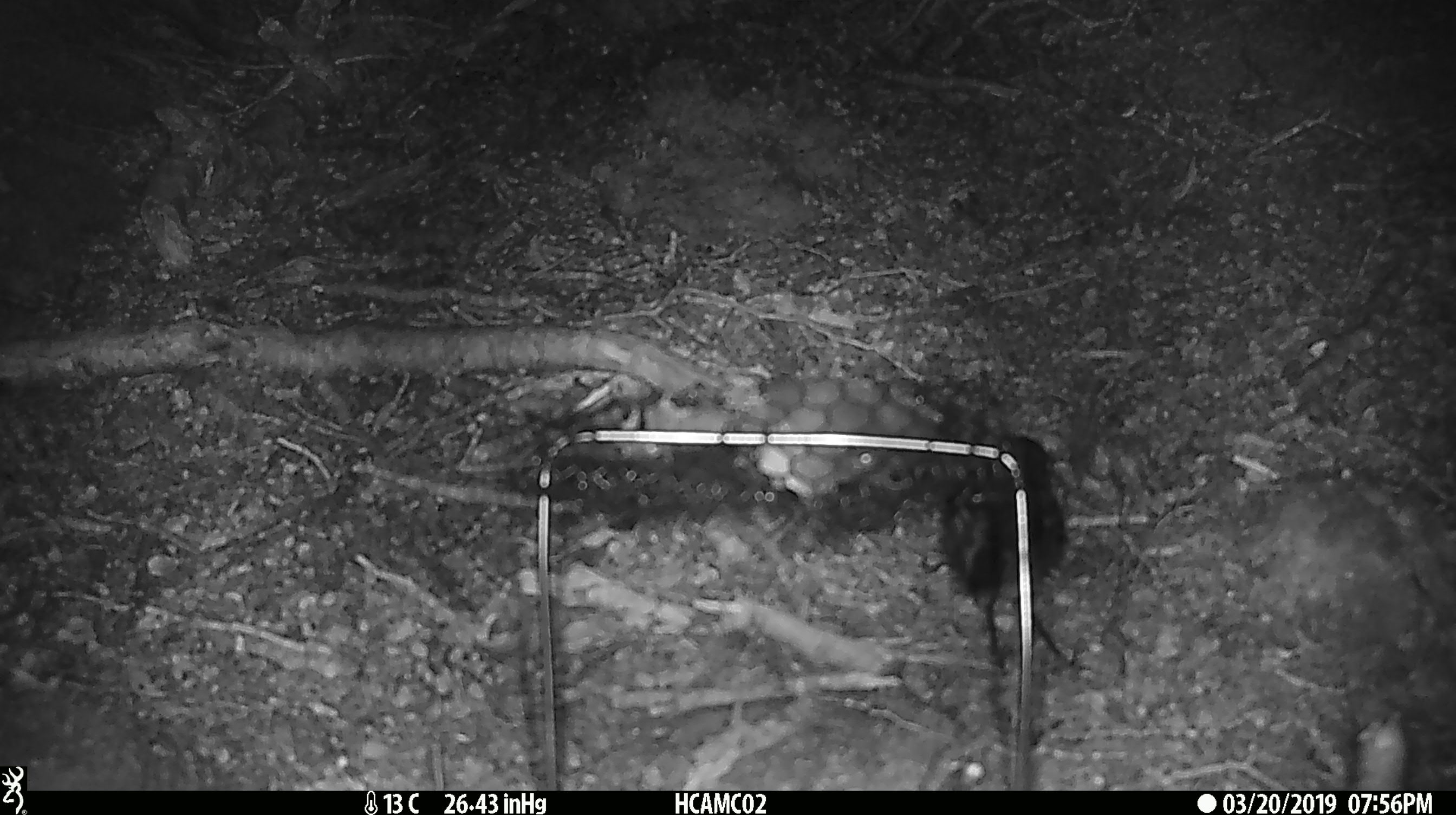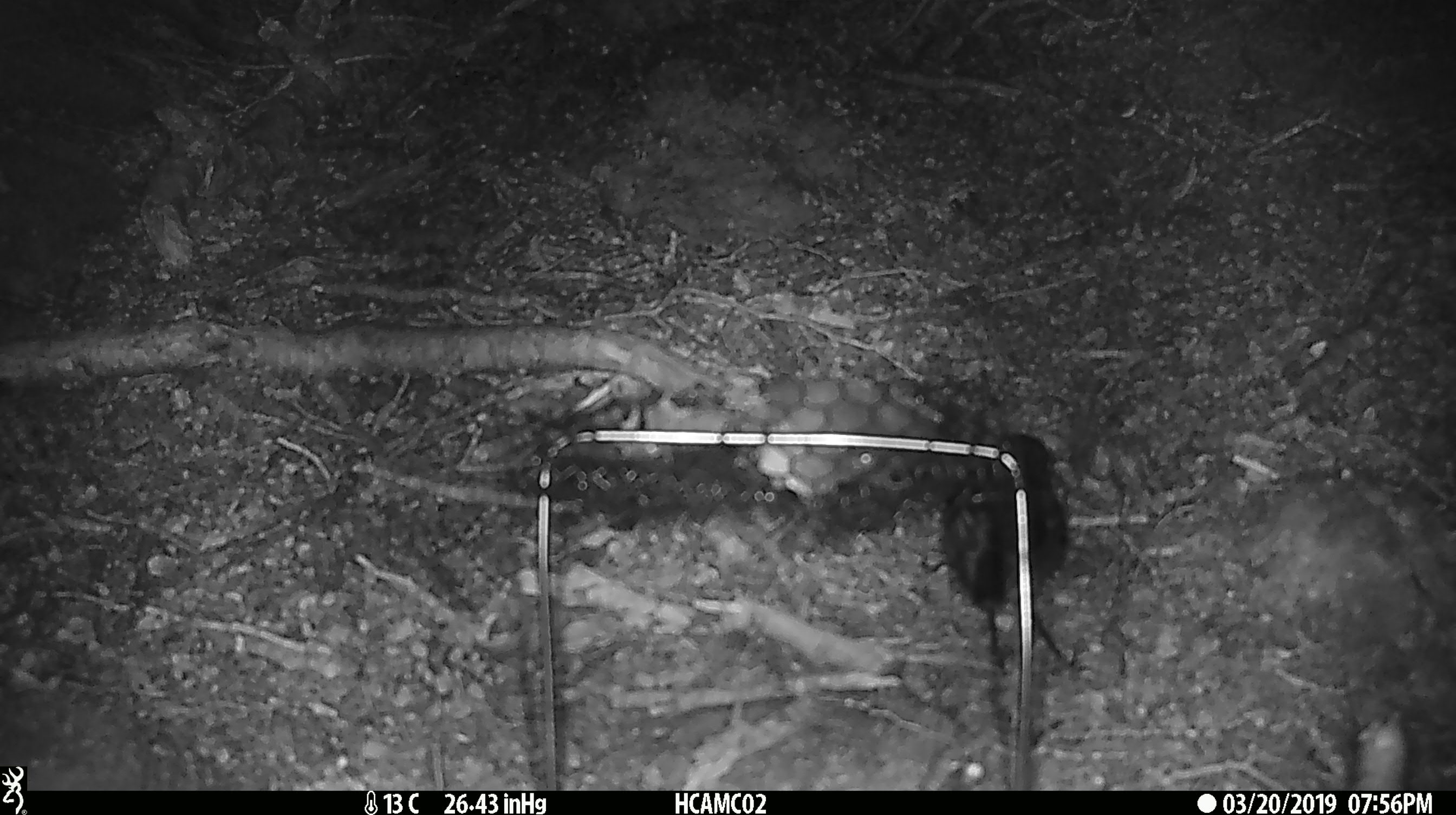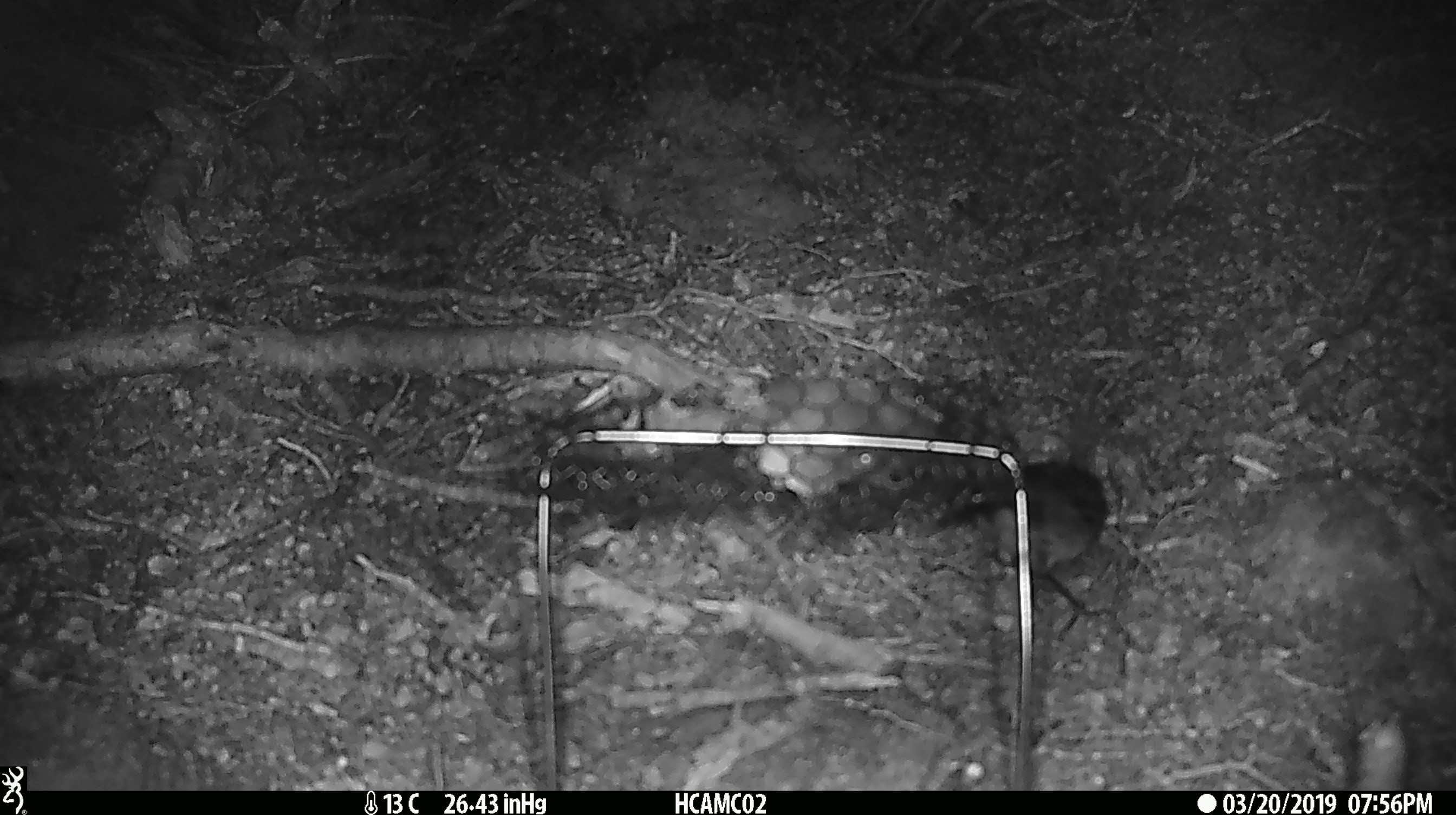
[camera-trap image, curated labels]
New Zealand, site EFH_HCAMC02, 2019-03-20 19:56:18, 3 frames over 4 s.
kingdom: Animalia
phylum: Chordata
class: Aves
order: Passeriformes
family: Petroicidae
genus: Petroica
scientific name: Petroica australis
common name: new zealand robin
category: robin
Robin (new zealand robin) (Petroica australis).